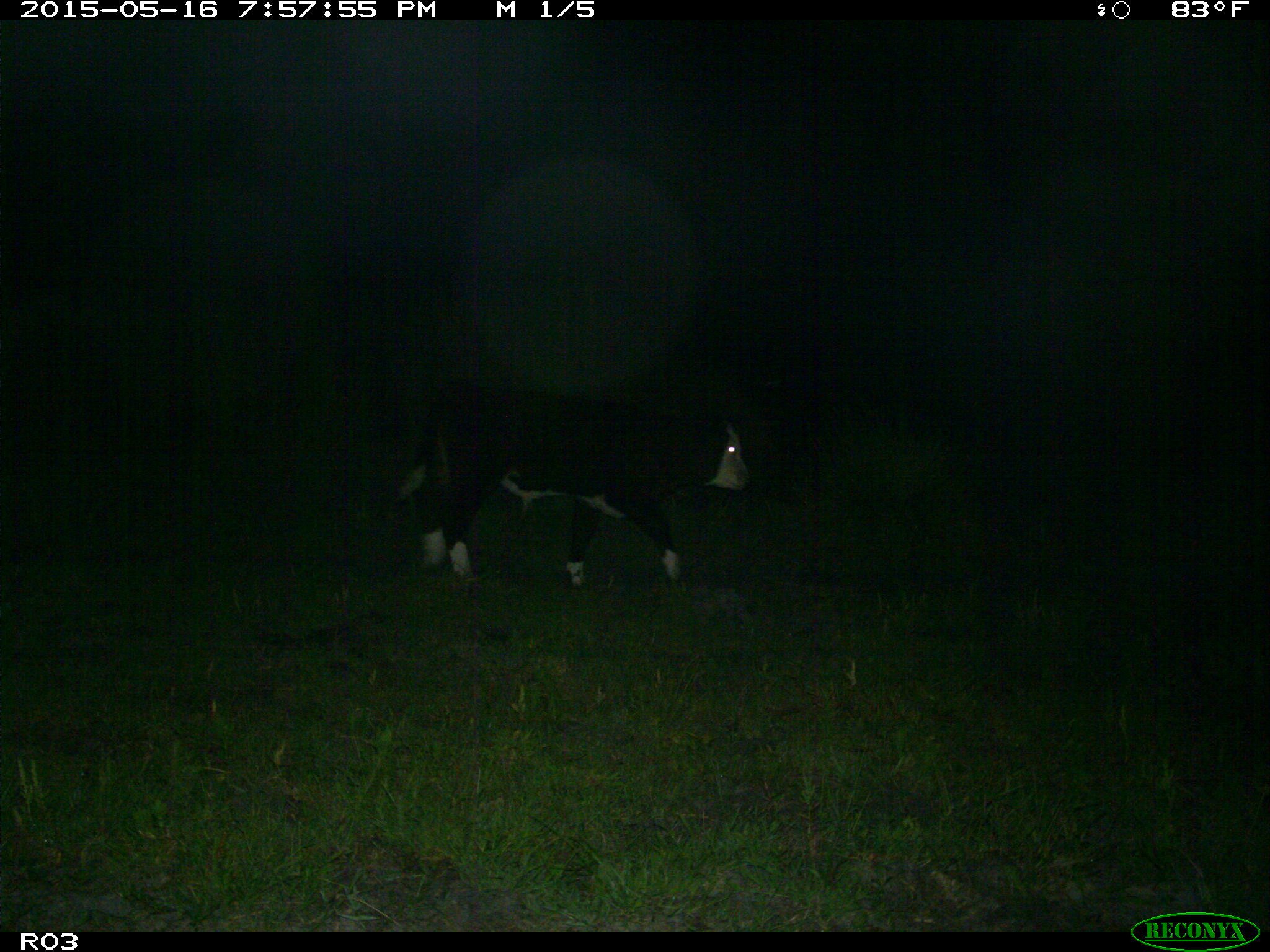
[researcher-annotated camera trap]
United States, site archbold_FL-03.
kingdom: Animalia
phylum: Chordata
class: Mammalia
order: Artiodactyla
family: Bovidae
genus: Bos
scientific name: Bos taurus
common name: domestic cow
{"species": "Bos taurus (domestic cow)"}